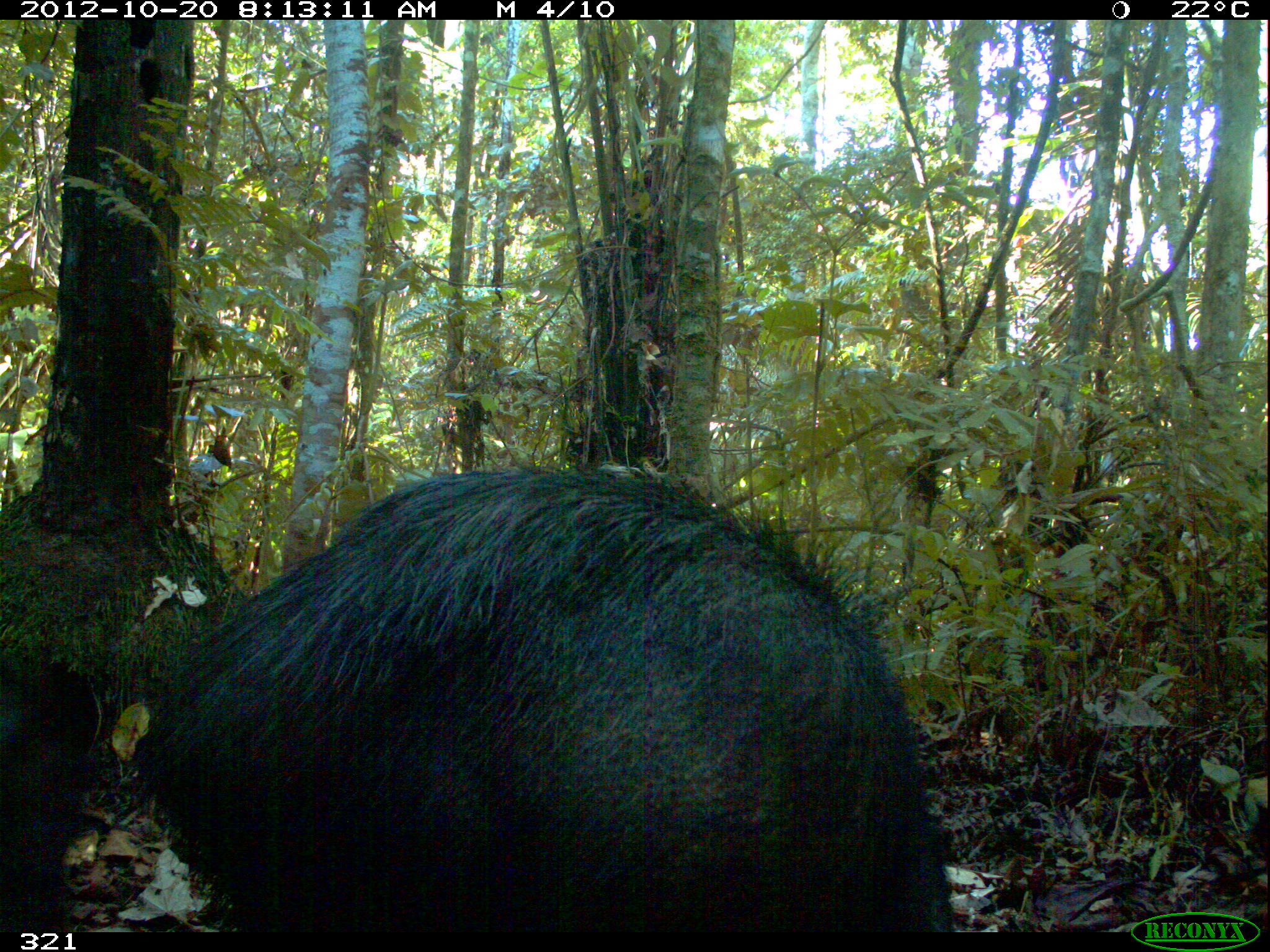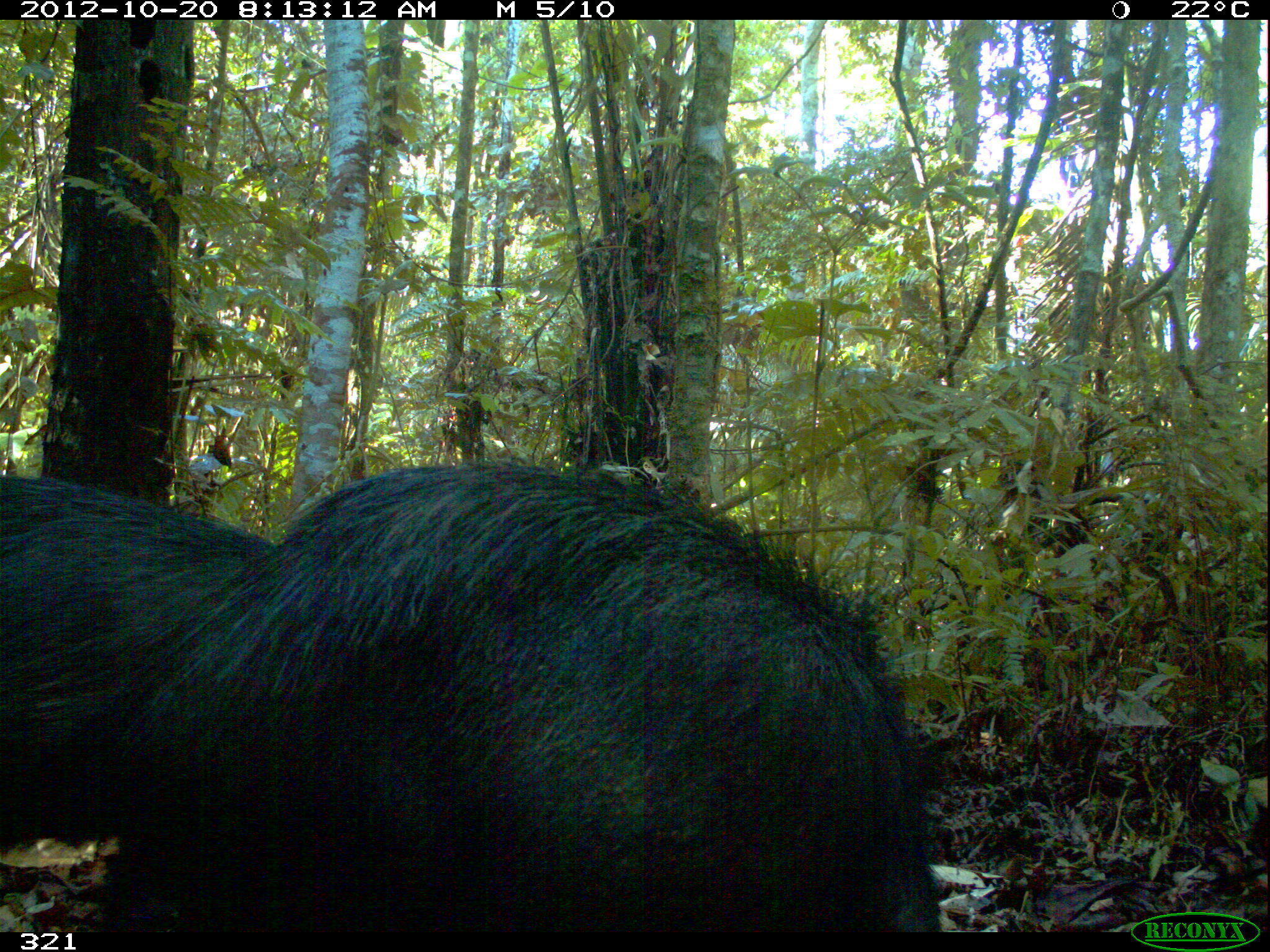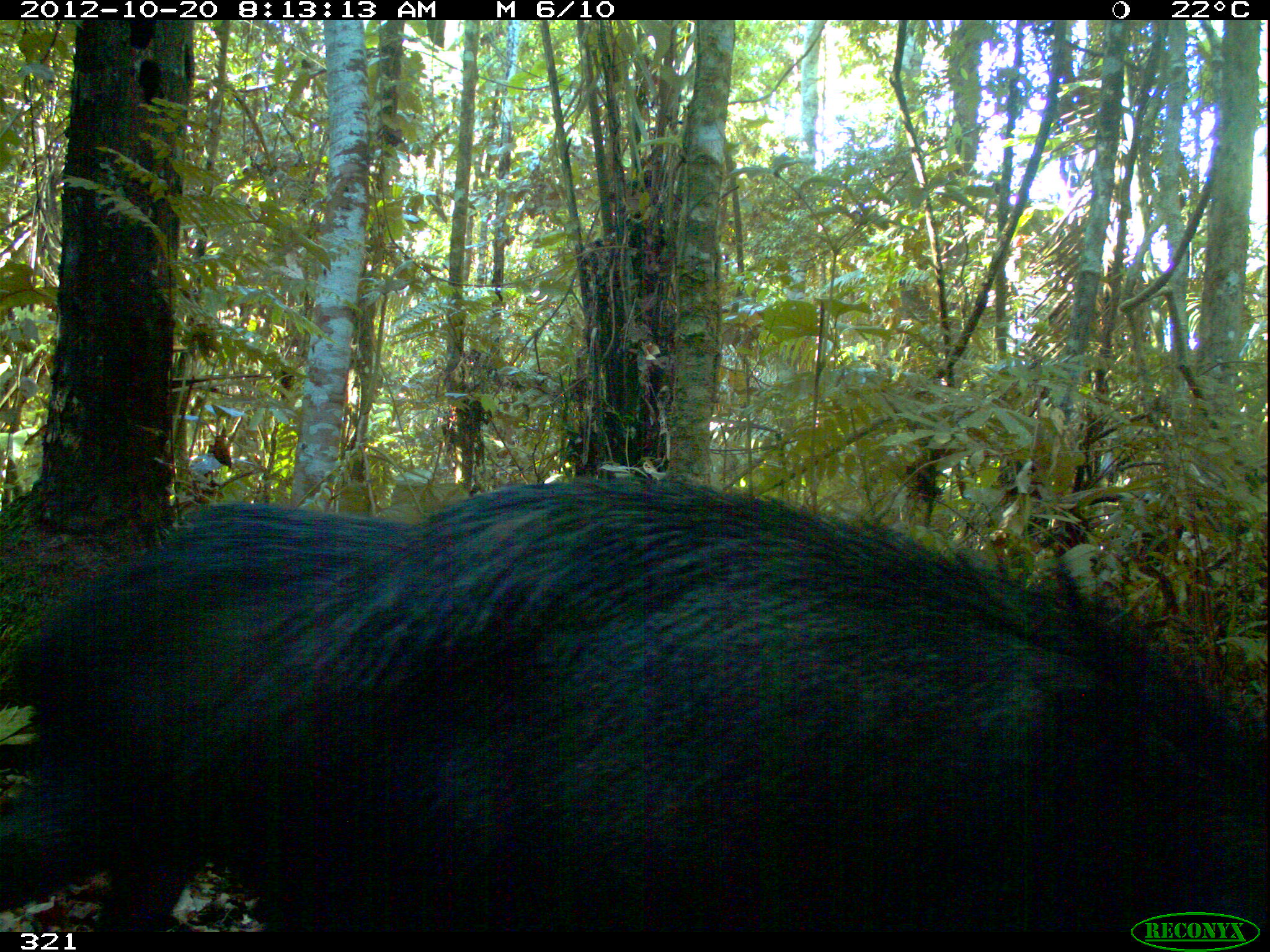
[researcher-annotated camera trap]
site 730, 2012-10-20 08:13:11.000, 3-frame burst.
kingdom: Animalia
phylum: Chordata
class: Mammalia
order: Artiodactyla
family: Tayassuidae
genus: Tayassu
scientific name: Tayassu pecari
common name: white-lipped peccary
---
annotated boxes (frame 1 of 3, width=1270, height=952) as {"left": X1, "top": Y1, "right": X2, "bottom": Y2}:
tayassu pecari: {"left": 137, "top": 465, "right": 956, "bottom": 932}; {"left": 0, "top": 646, "right": 98, "bottom": 932}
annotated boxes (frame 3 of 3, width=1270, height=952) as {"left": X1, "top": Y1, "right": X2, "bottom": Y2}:
tayassu pecari: {"left": 160, "top": 472, "right": 1267, "bottom": 932}; {"left": 1, "top": 502, "right": 425, "bottom": 932}